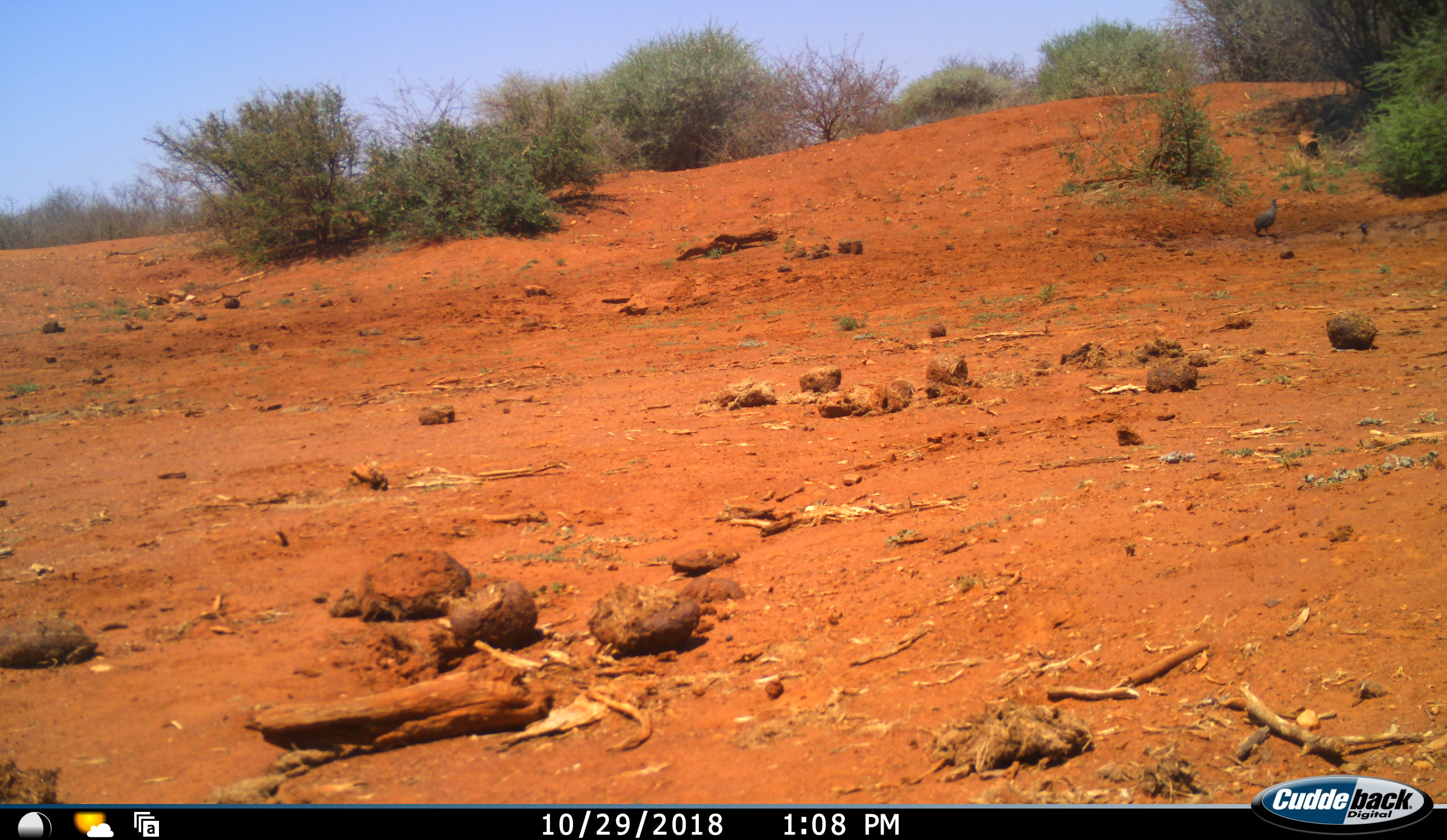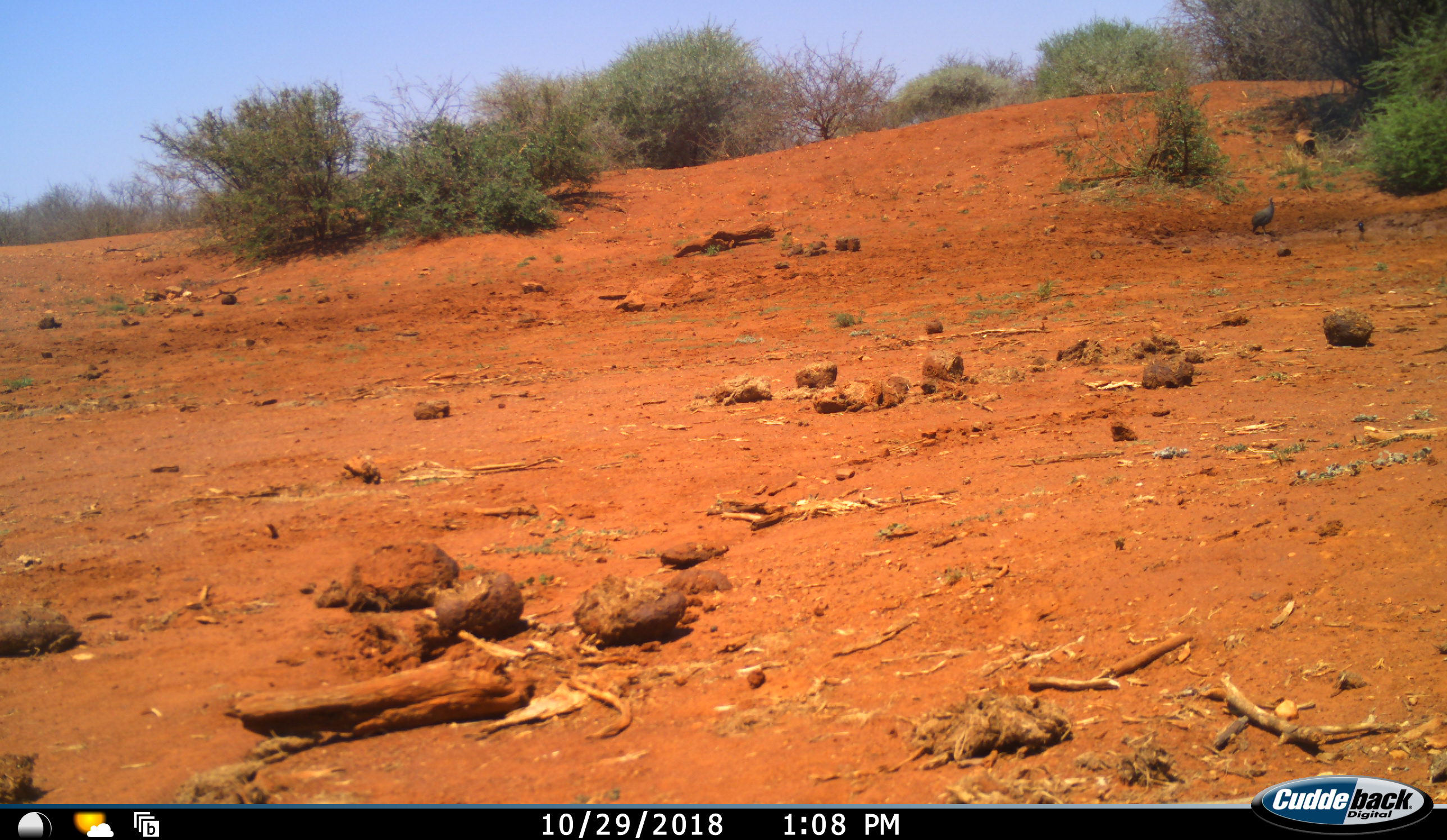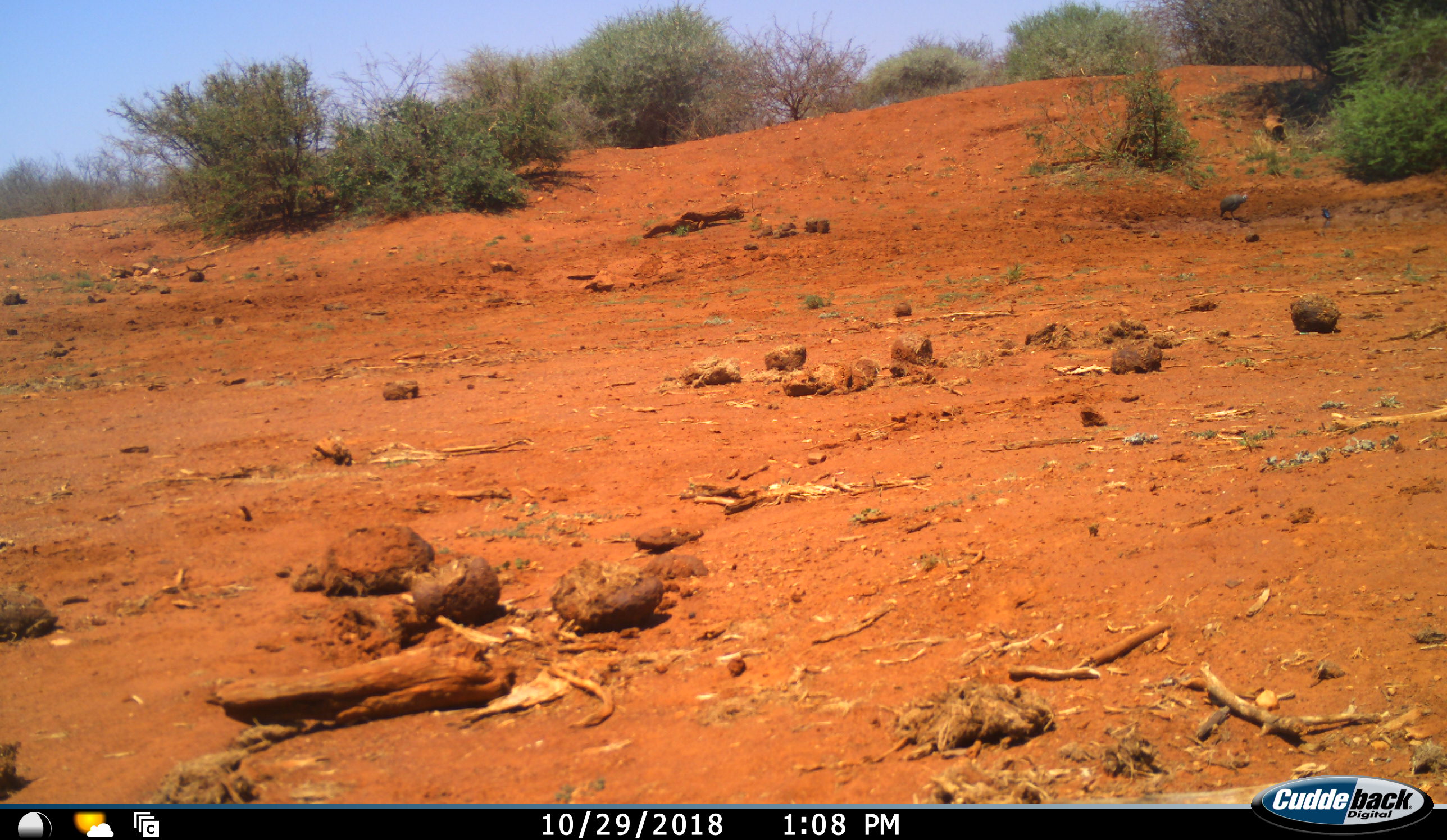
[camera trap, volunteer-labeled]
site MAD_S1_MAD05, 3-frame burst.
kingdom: Animalia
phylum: Chordata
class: Aves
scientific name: Aves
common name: bird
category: birdother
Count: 1.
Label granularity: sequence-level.